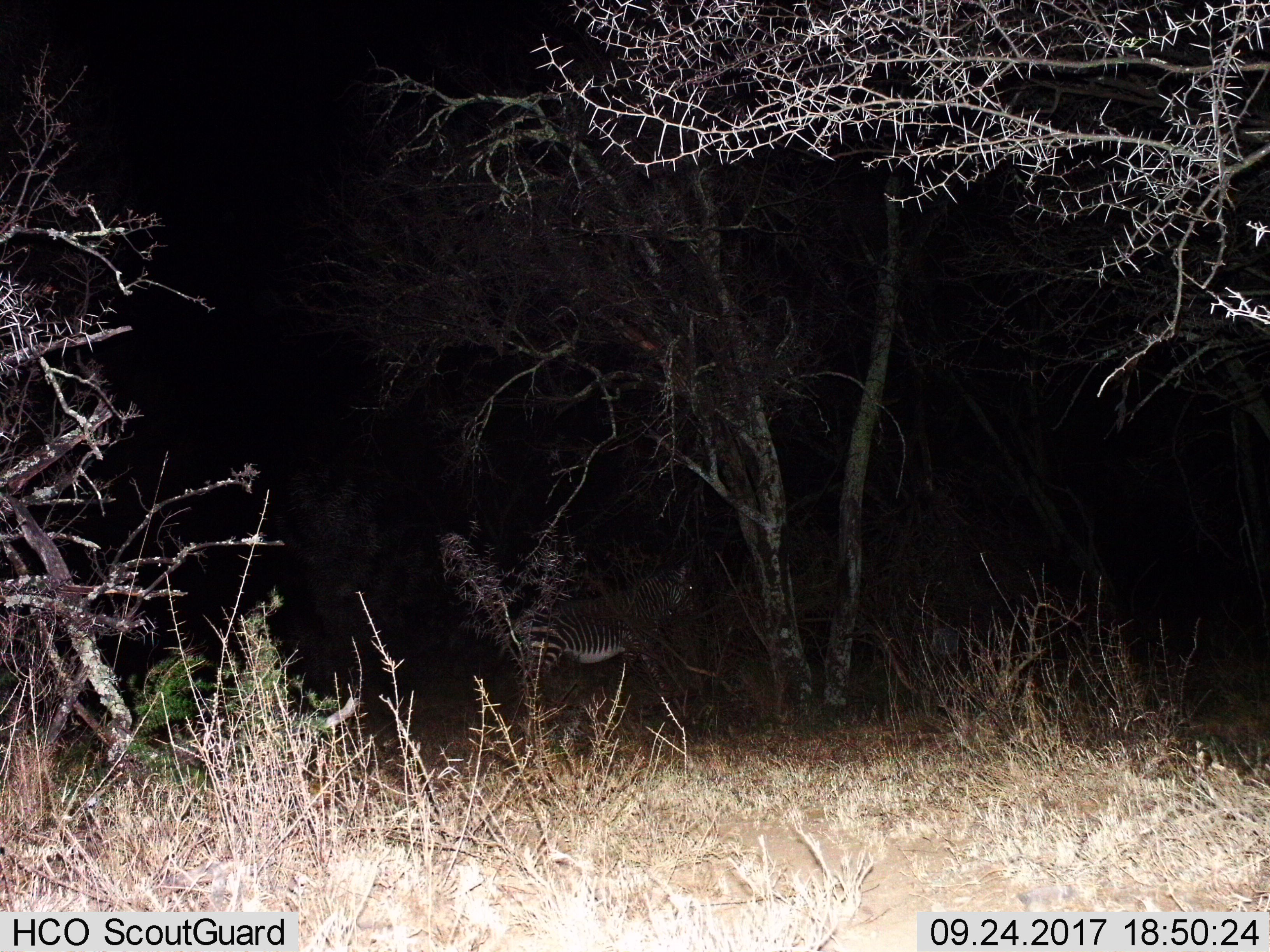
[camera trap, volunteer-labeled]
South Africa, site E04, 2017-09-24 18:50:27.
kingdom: Animalia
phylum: Chordata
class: Mammalia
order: Perissodactyla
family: Equidae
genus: Equus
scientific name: Equus zebra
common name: mountain zebra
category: zebramountain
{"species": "zebramountain (mountain zebra) (Equus zebra)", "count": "1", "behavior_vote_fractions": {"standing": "33%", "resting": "0%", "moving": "56%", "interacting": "0%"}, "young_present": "0%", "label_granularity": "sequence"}